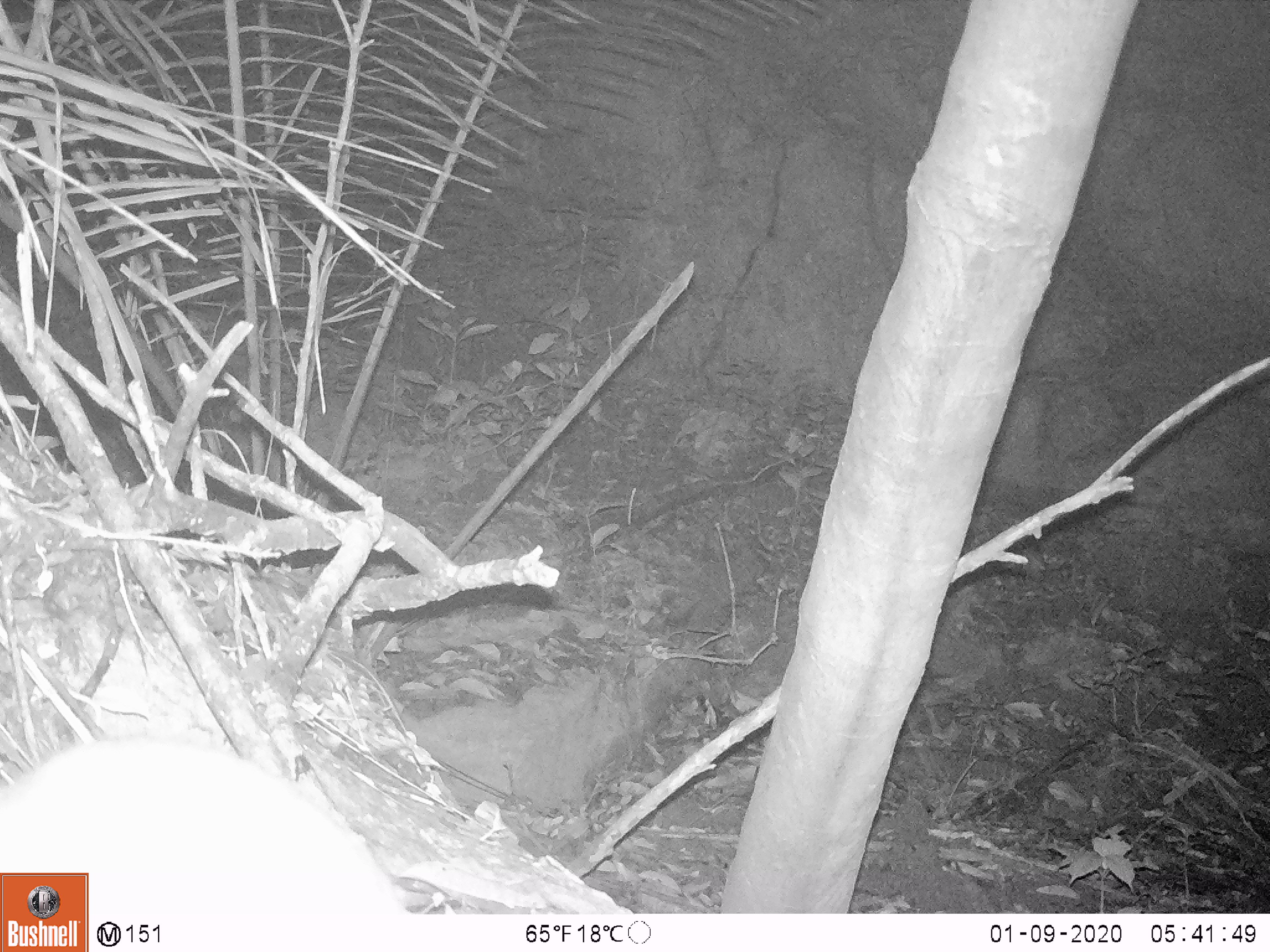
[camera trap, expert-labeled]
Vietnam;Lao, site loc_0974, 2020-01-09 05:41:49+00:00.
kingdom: Animalia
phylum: Chordata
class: Mammalia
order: Rodentia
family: Muridae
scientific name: Muridae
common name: old-world mice and rats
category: unidentified murid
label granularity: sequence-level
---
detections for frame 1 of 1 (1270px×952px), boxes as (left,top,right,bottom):
unidentified murid: (0,732,407,915)